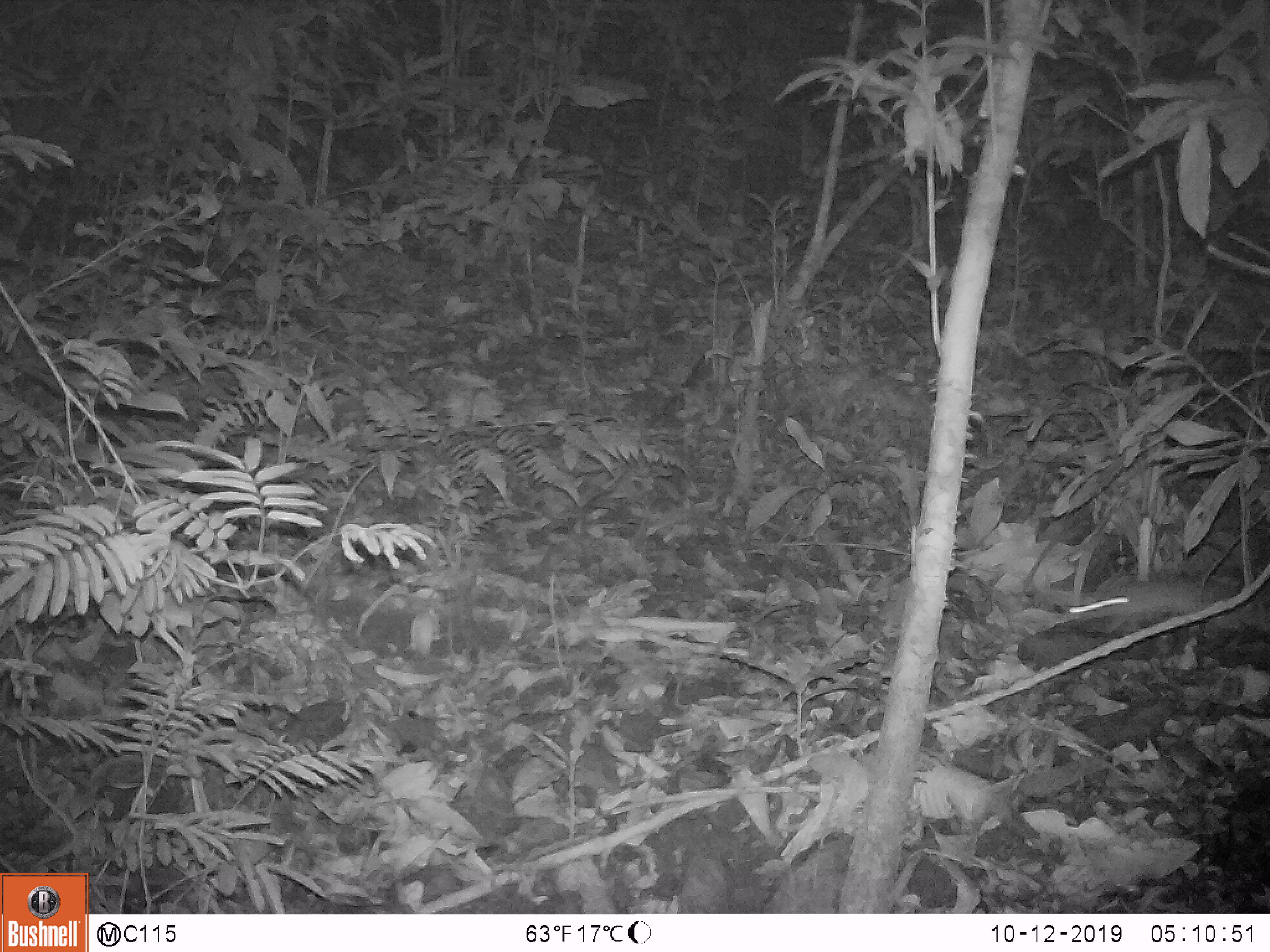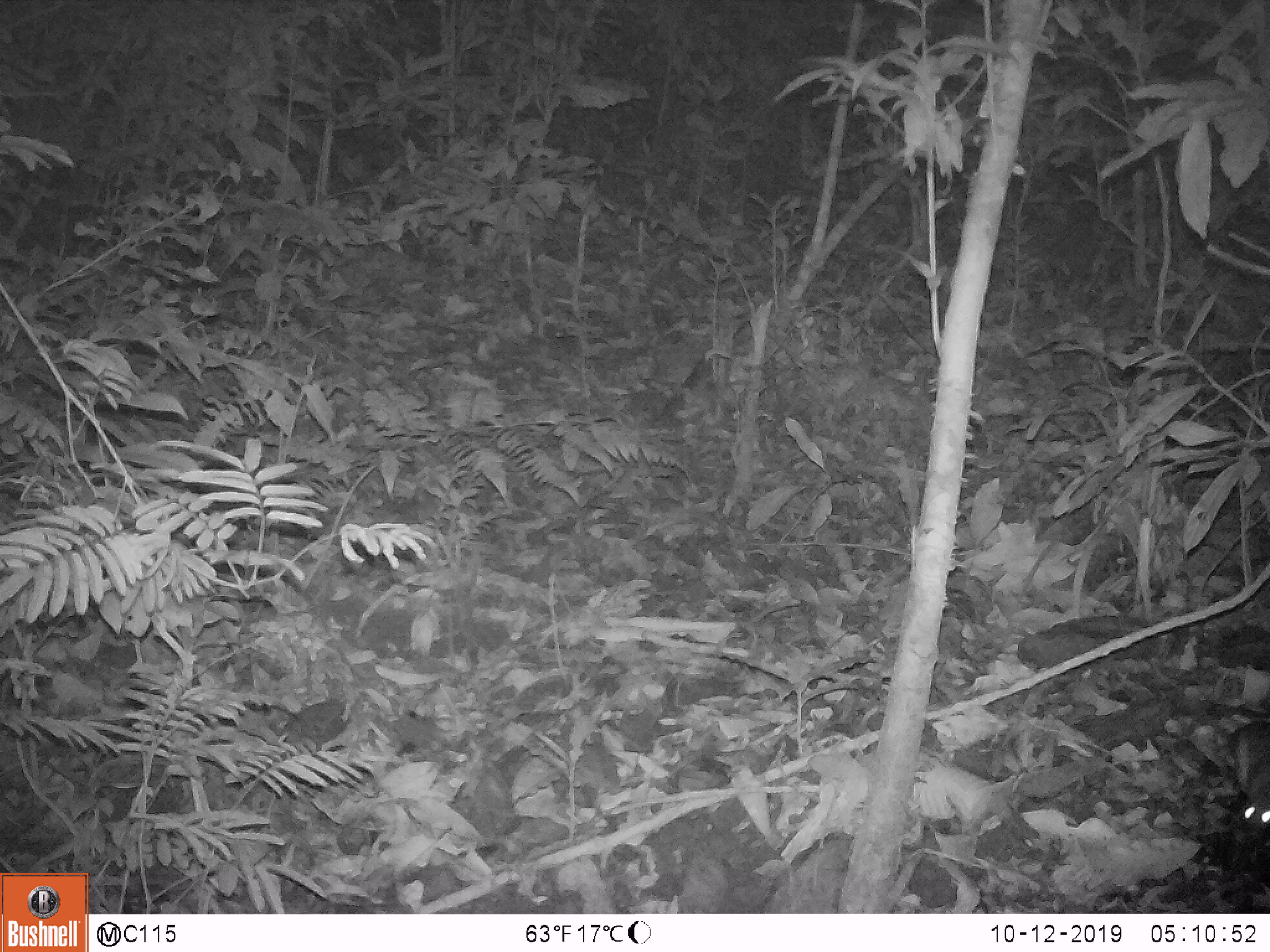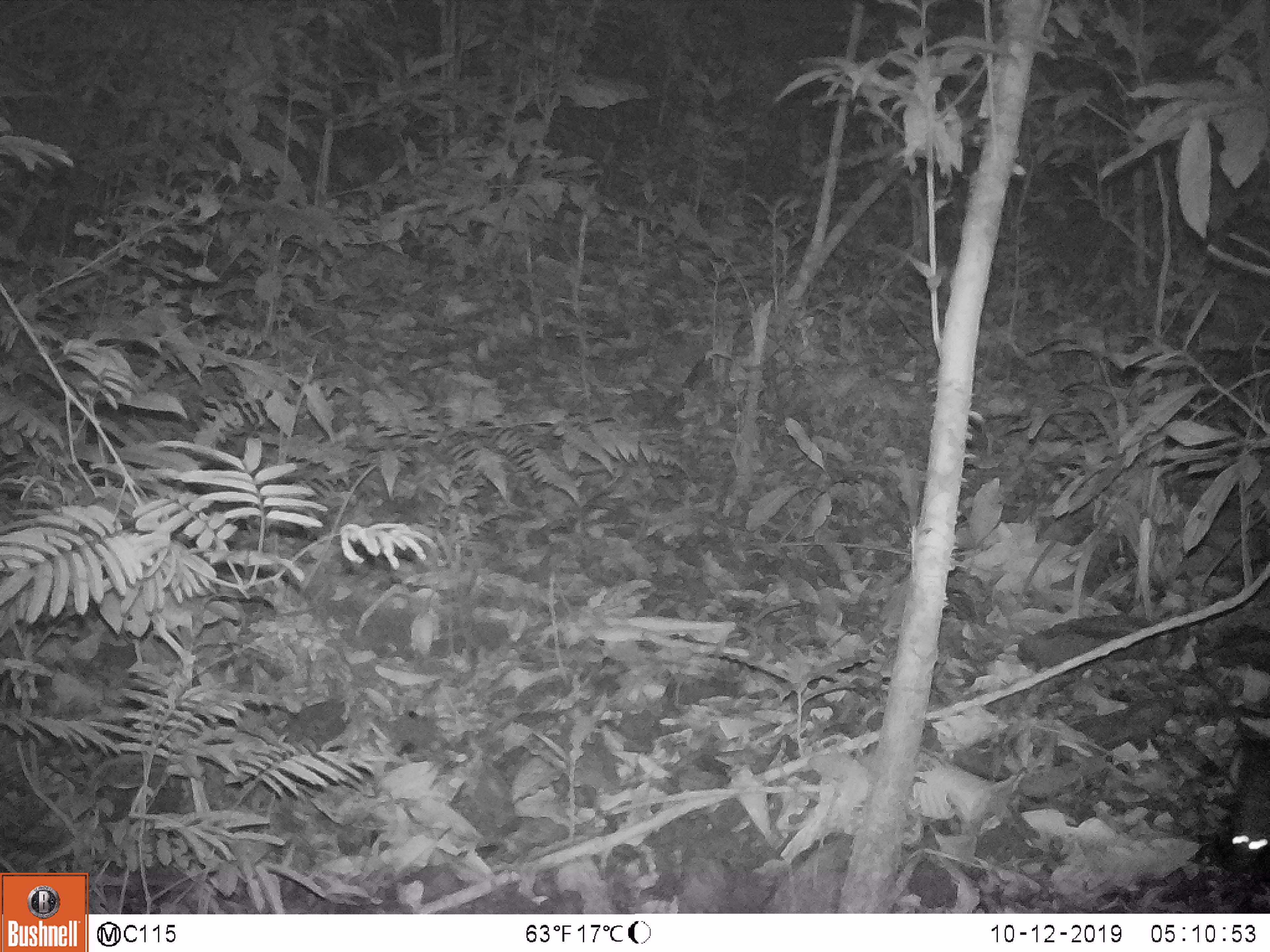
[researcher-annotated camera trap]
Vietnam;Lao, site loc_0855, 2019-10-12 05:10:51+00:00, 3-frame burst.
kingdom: Animalia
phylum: Chordata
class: Mammalia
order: Rodentia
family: Muridae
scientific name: Muridae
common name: old-world mice and rats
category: unidentified murid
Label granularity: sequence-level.